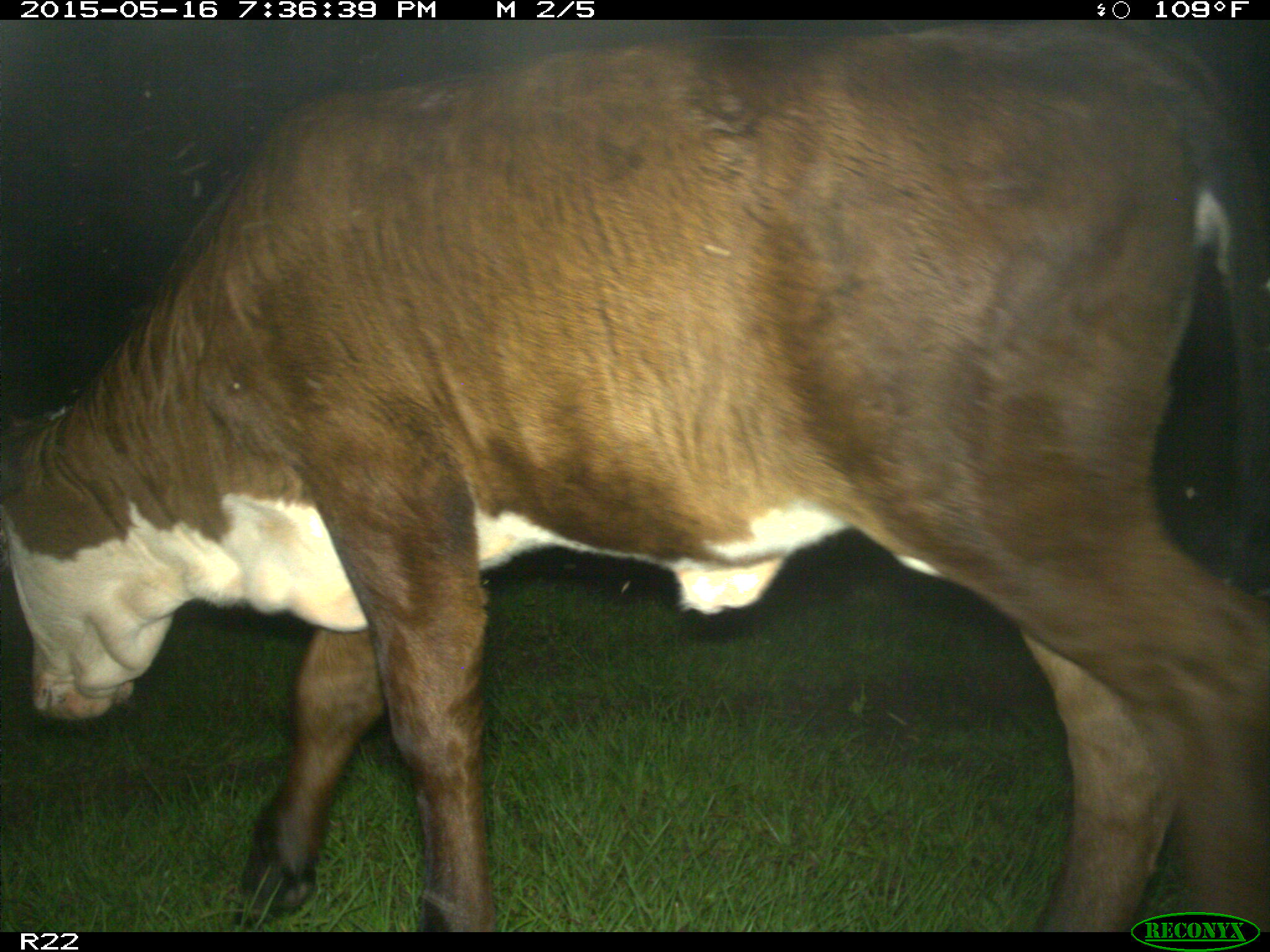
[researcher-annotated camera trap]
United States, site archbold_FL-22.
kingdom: Animalia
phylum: Chordata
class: Mammalia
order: Artiodactyla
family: Bovidae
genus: Bos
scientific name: Bos taurus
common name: domestic cow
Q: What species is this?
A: Bos taurus (domestic cow).